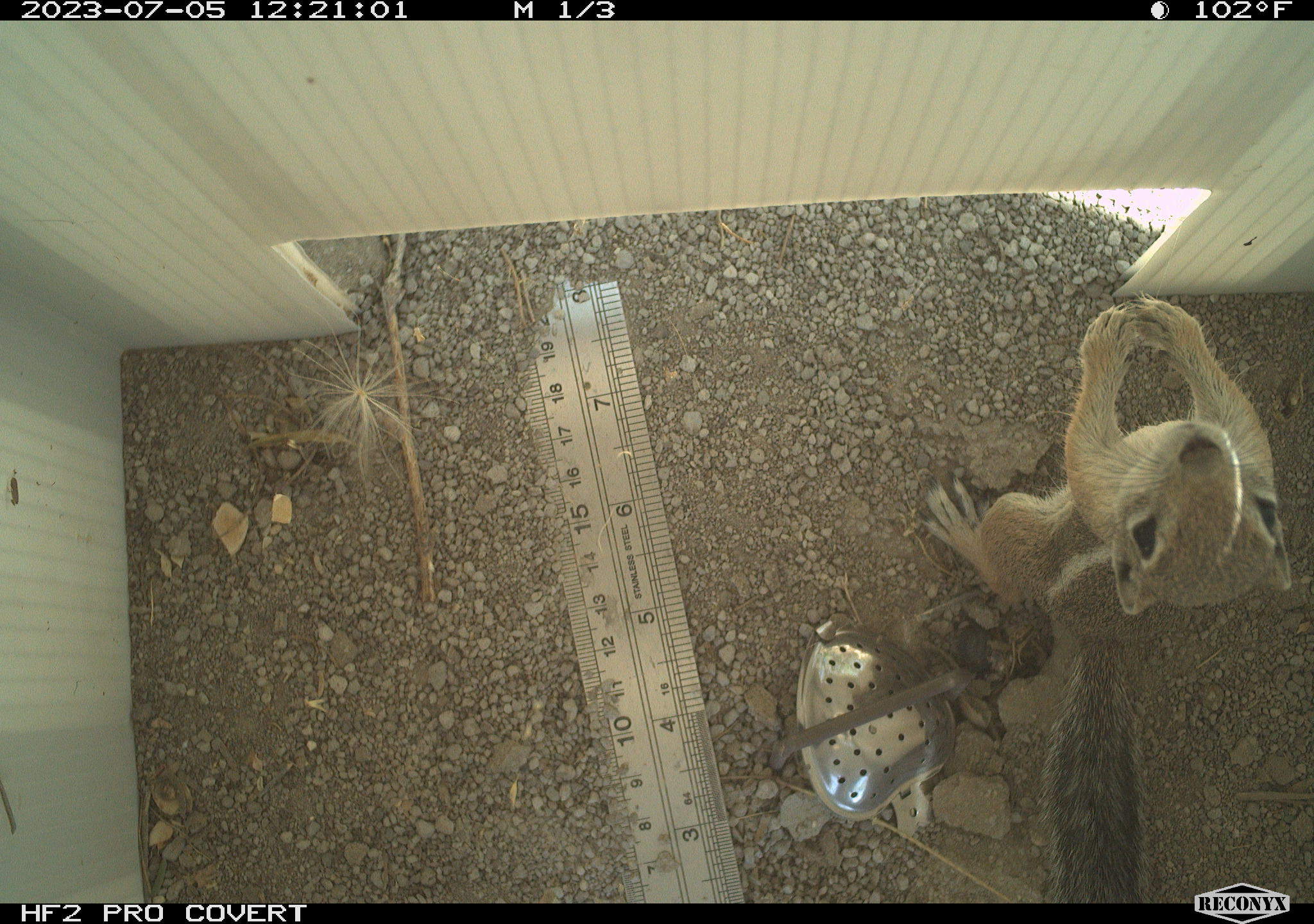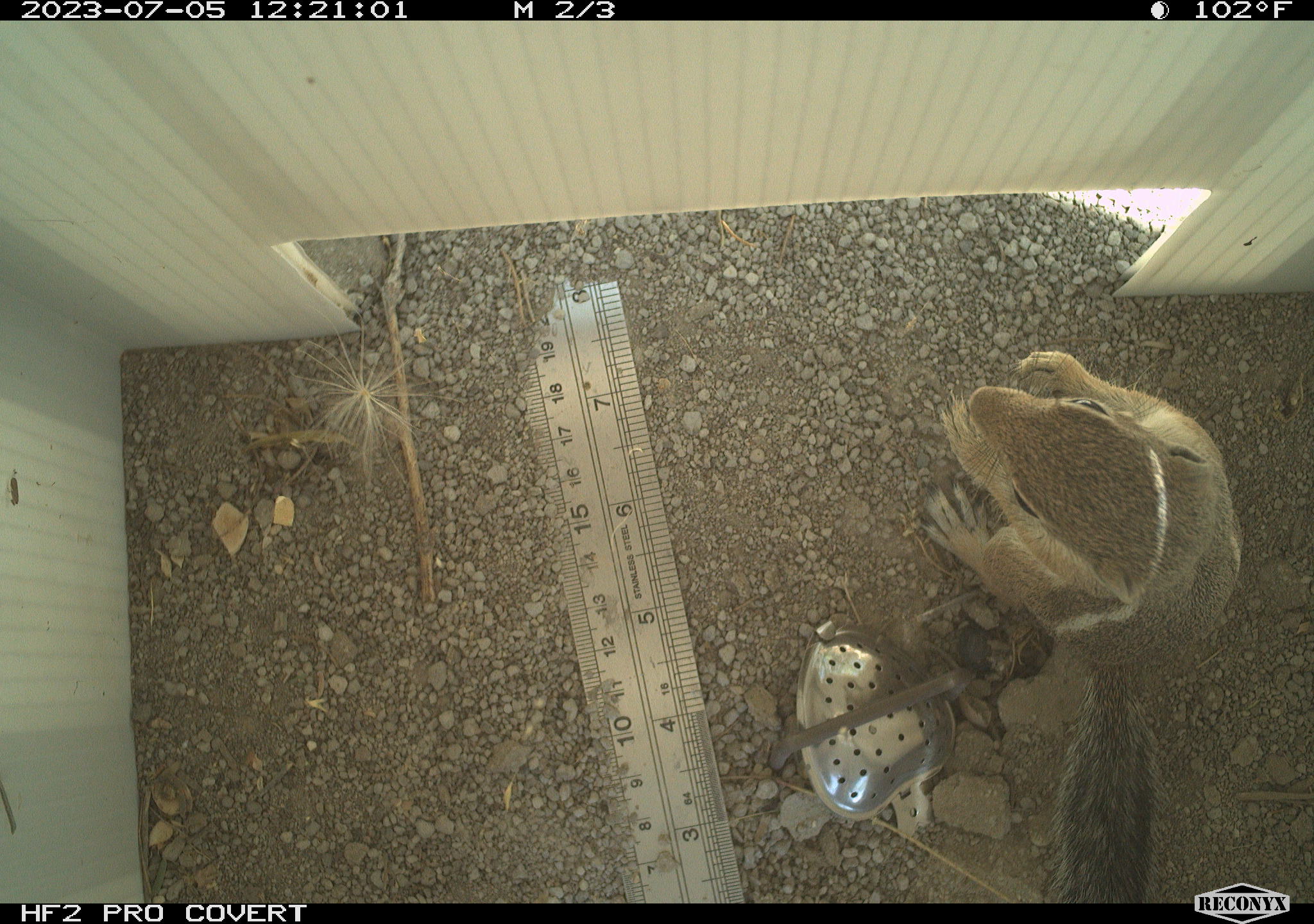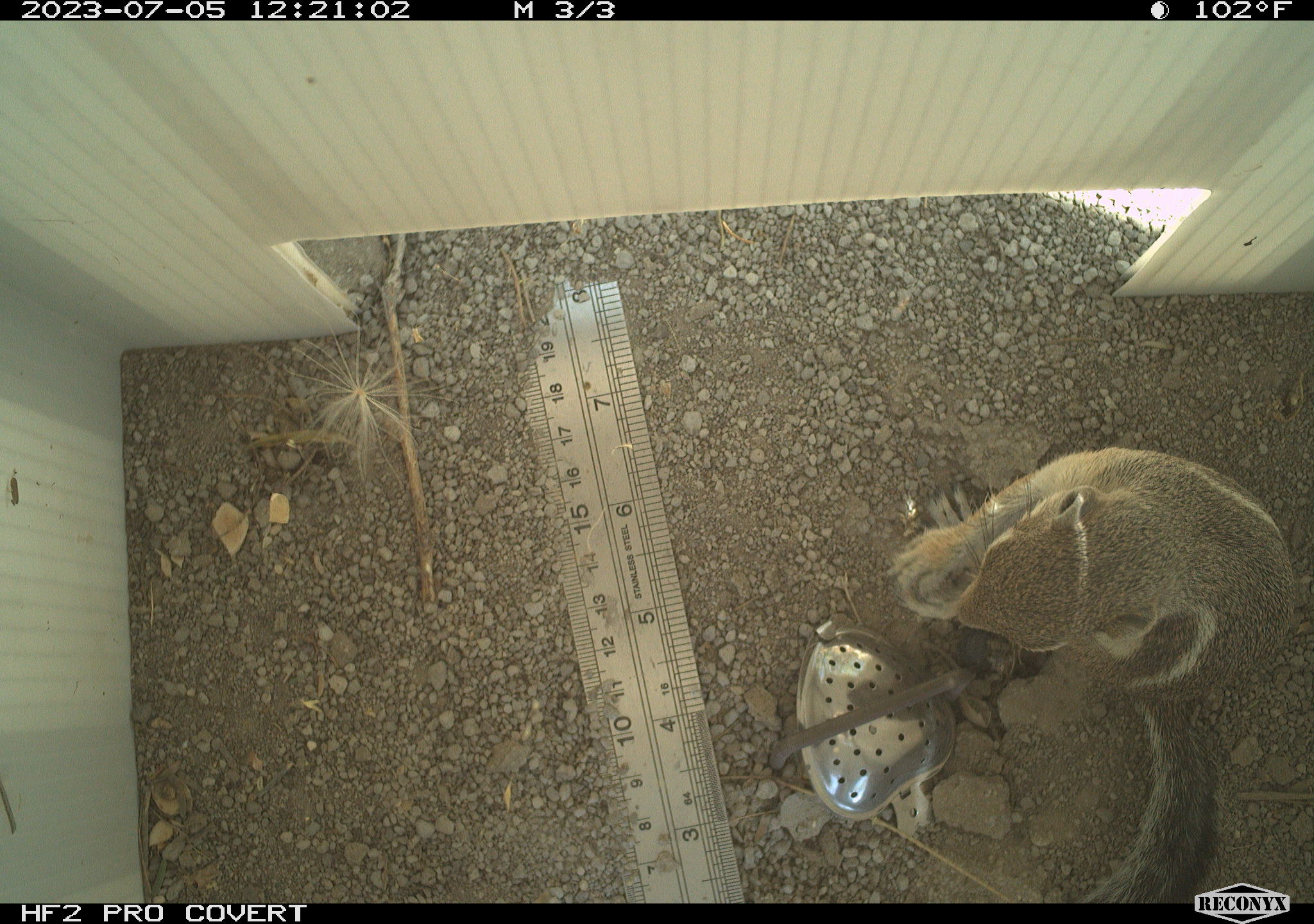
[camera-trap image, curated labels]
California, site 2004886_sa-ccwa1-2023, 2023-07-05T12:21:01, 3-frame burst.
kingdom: Animalia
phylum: Chordata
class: Mammalia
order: Rodentia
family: Sciuridae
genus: Ammospermophilus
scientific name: Ammospermophilus leucurus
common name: white-tailed antelope squirrel